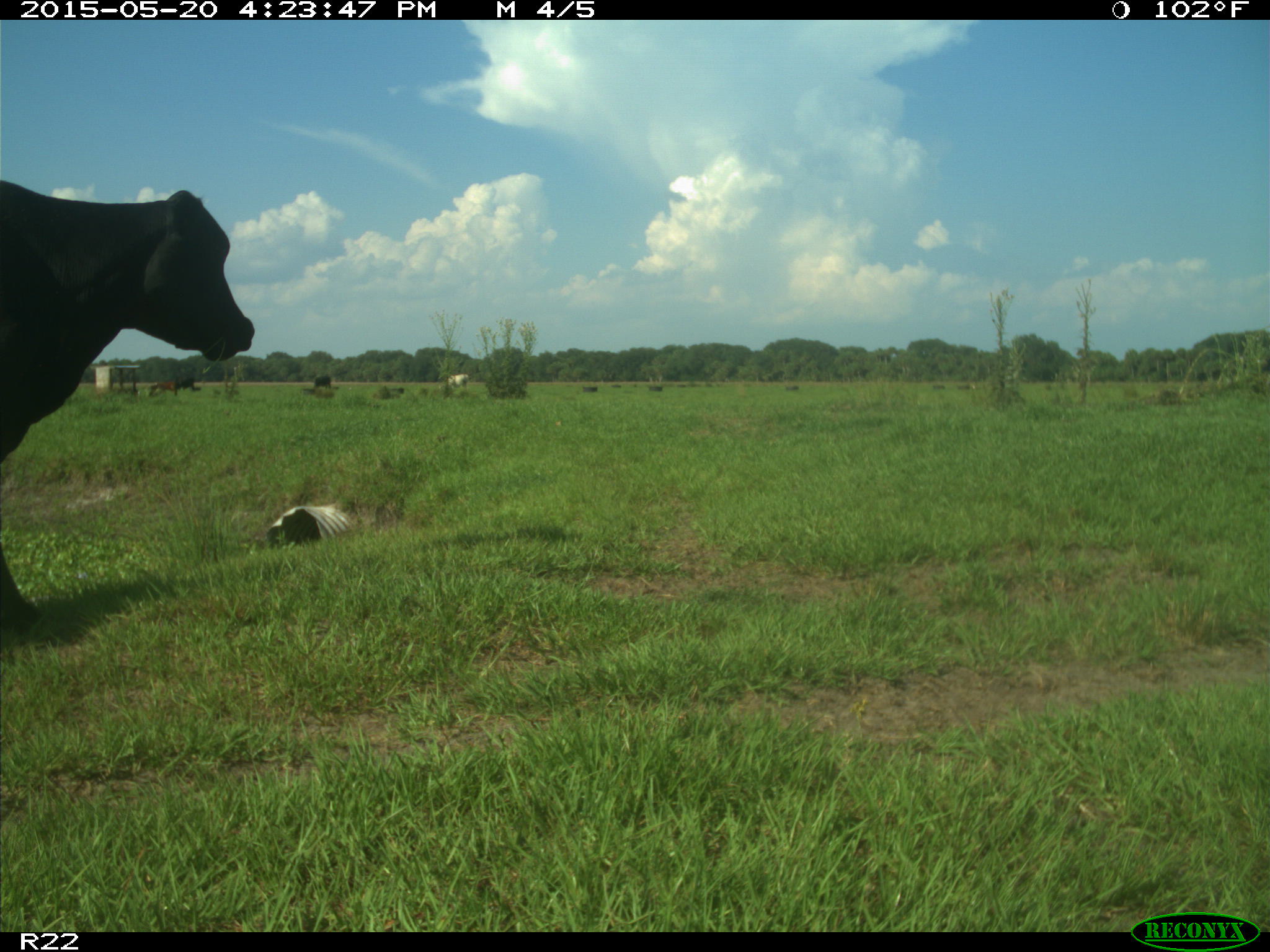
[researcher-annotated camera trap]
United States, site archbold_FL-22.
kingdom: Animalia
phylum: Chordata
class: Mammalia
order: Artiodactyla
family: Bovidae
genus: Bos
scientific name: Bos taurus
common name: domestic cow